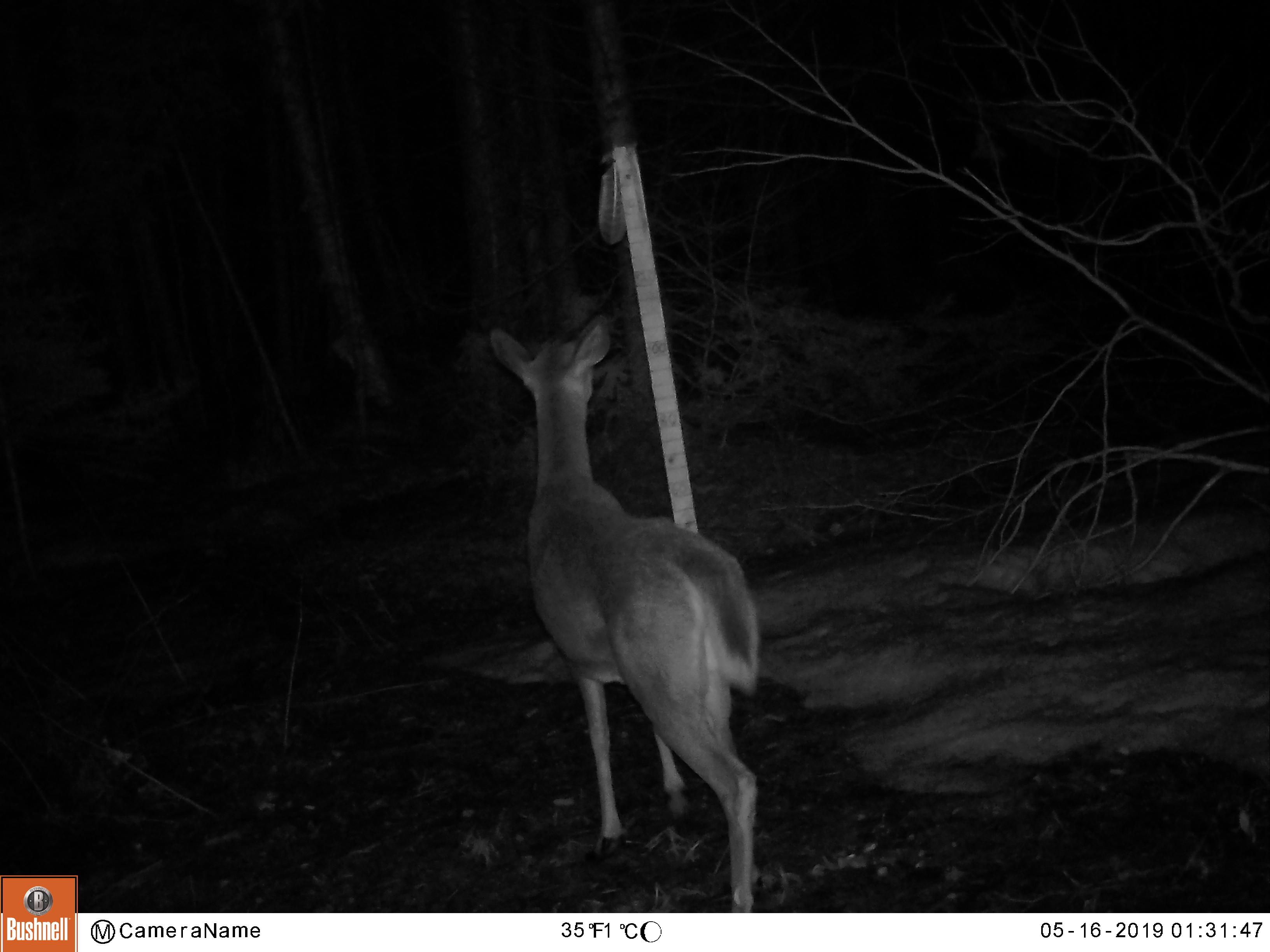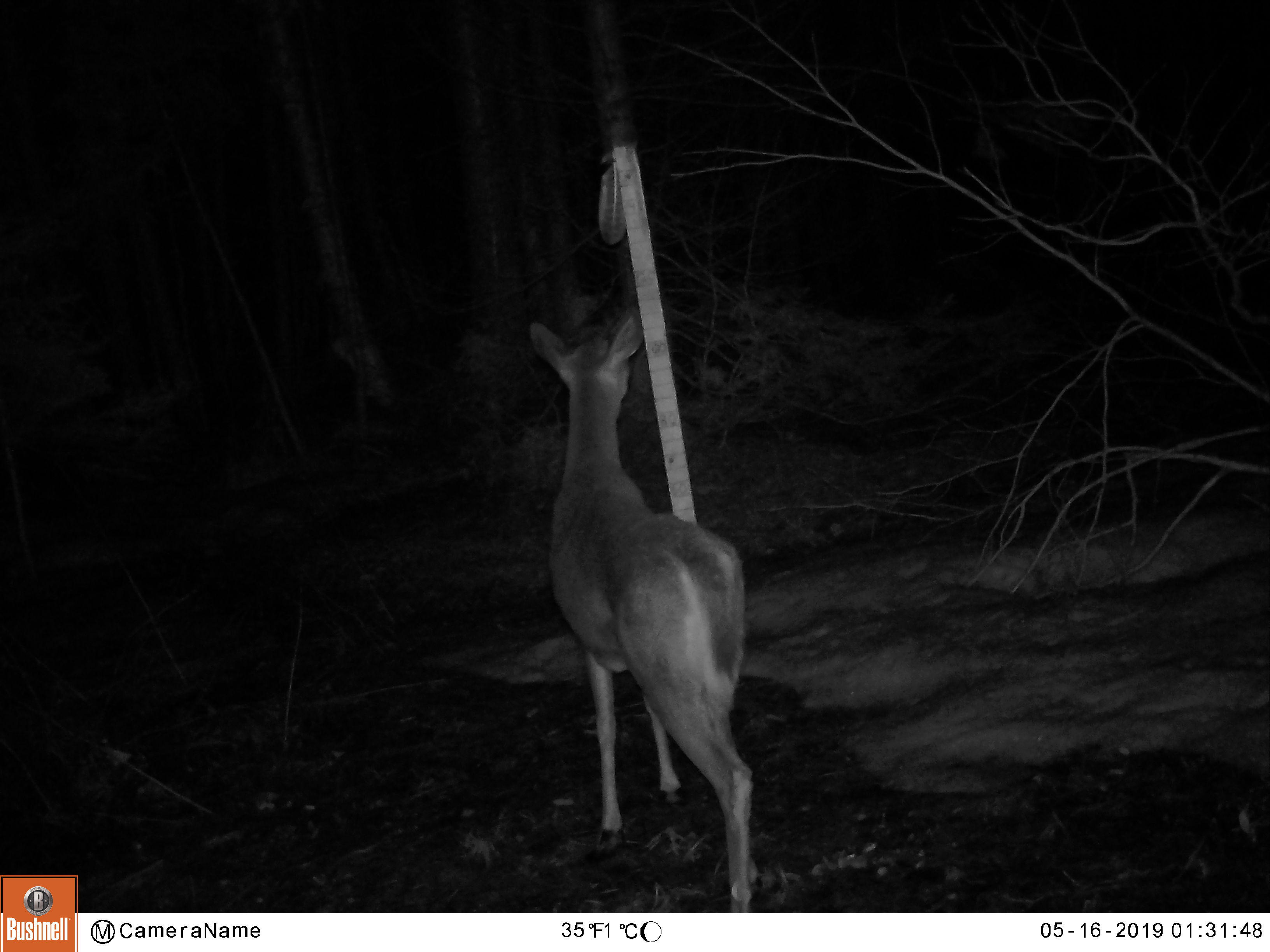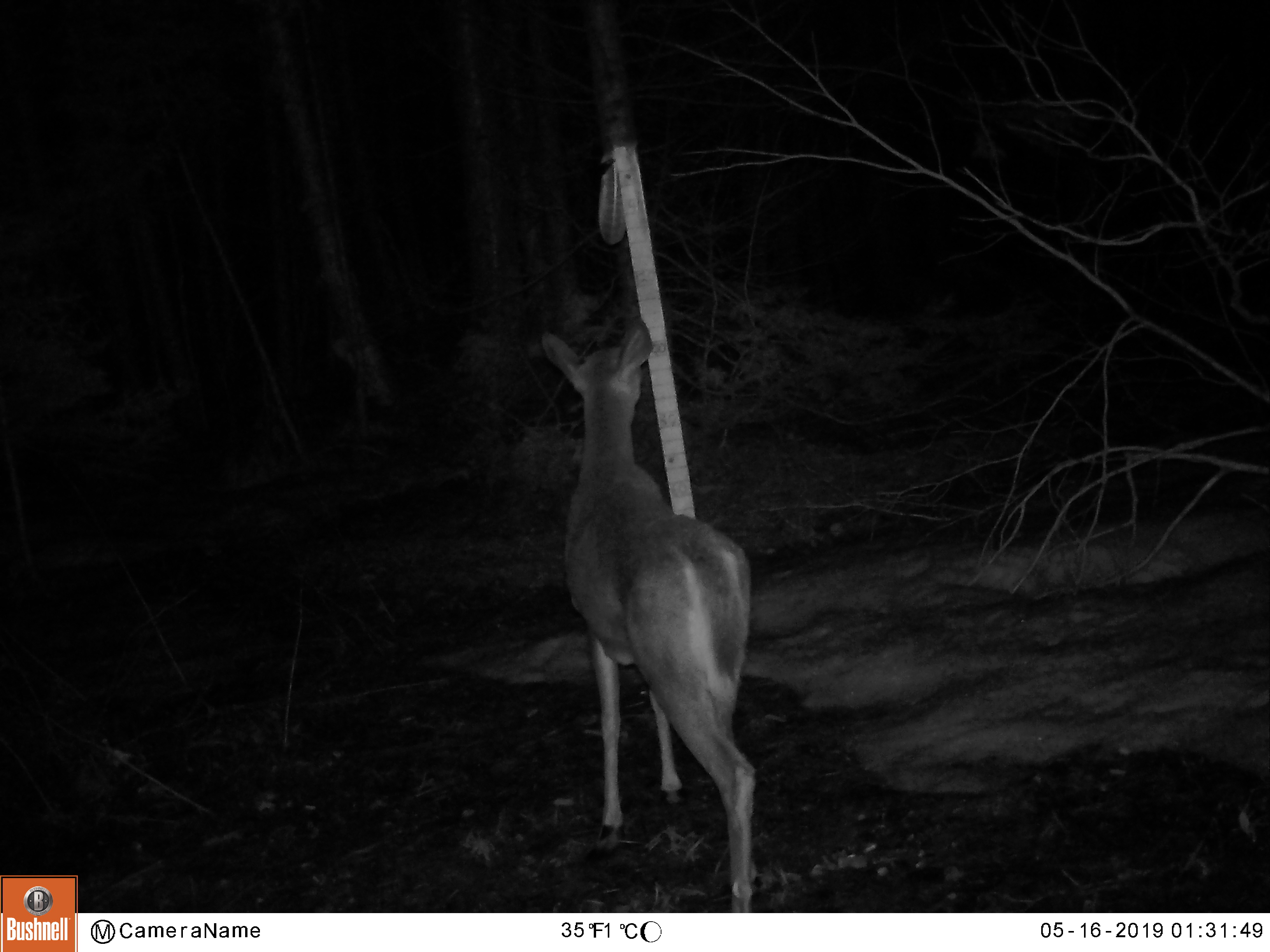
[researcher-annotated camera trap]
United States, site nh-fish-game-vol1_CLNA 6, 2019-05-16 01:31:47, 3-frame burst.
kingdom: Animalia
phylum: Chordata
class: Mammalia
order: Artiodactyla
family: Cervidae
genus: Odocoileus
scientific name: Odocoileus virginianus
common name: white-tailed deer